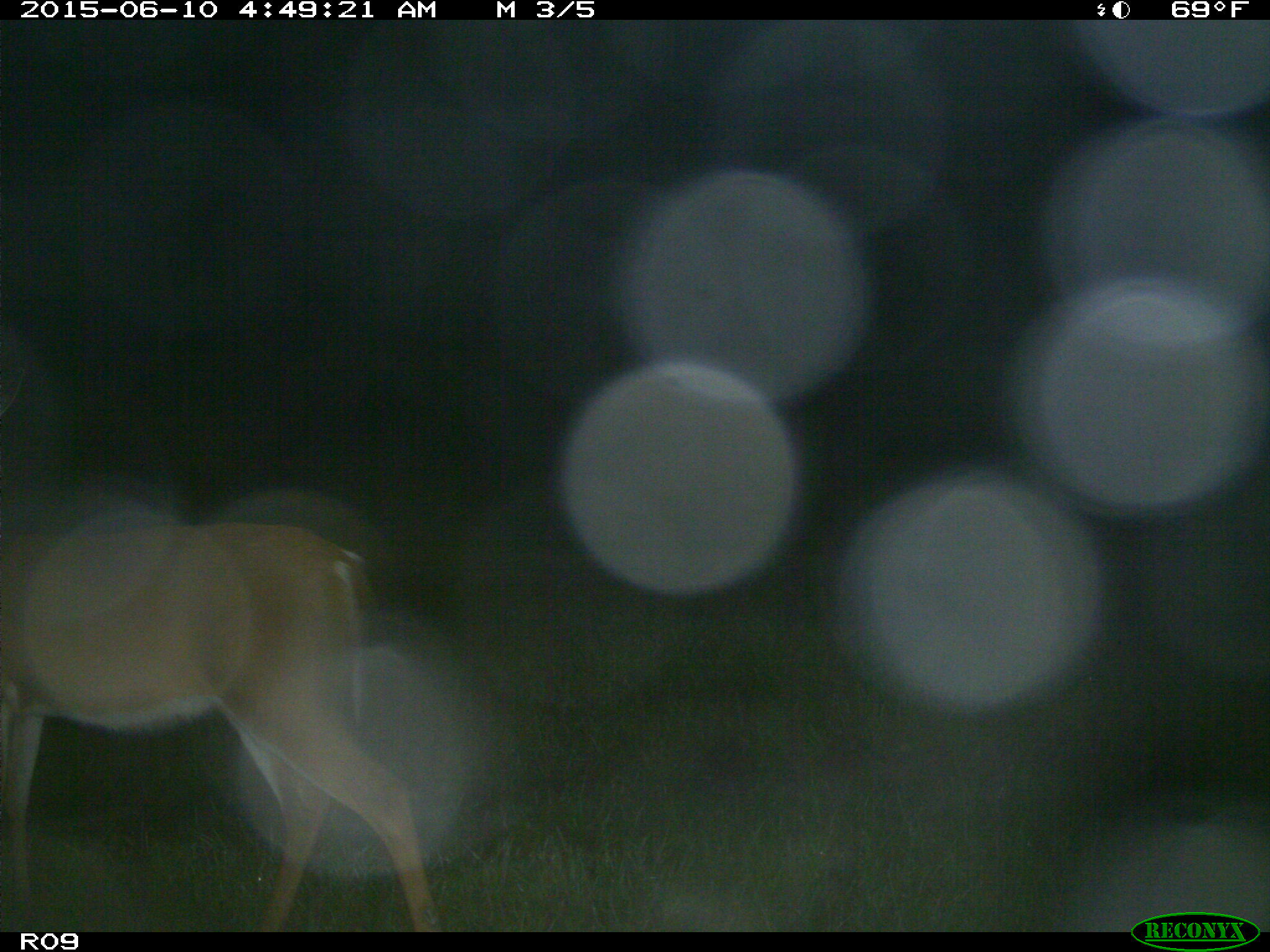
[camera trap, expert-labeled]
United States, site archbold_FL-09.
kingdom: Animalia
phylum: Chordata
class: Mammalia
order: Artiodactyla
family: Cervidae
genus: Odocoileus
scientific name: Odocoileus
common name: deer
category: unidentified deer